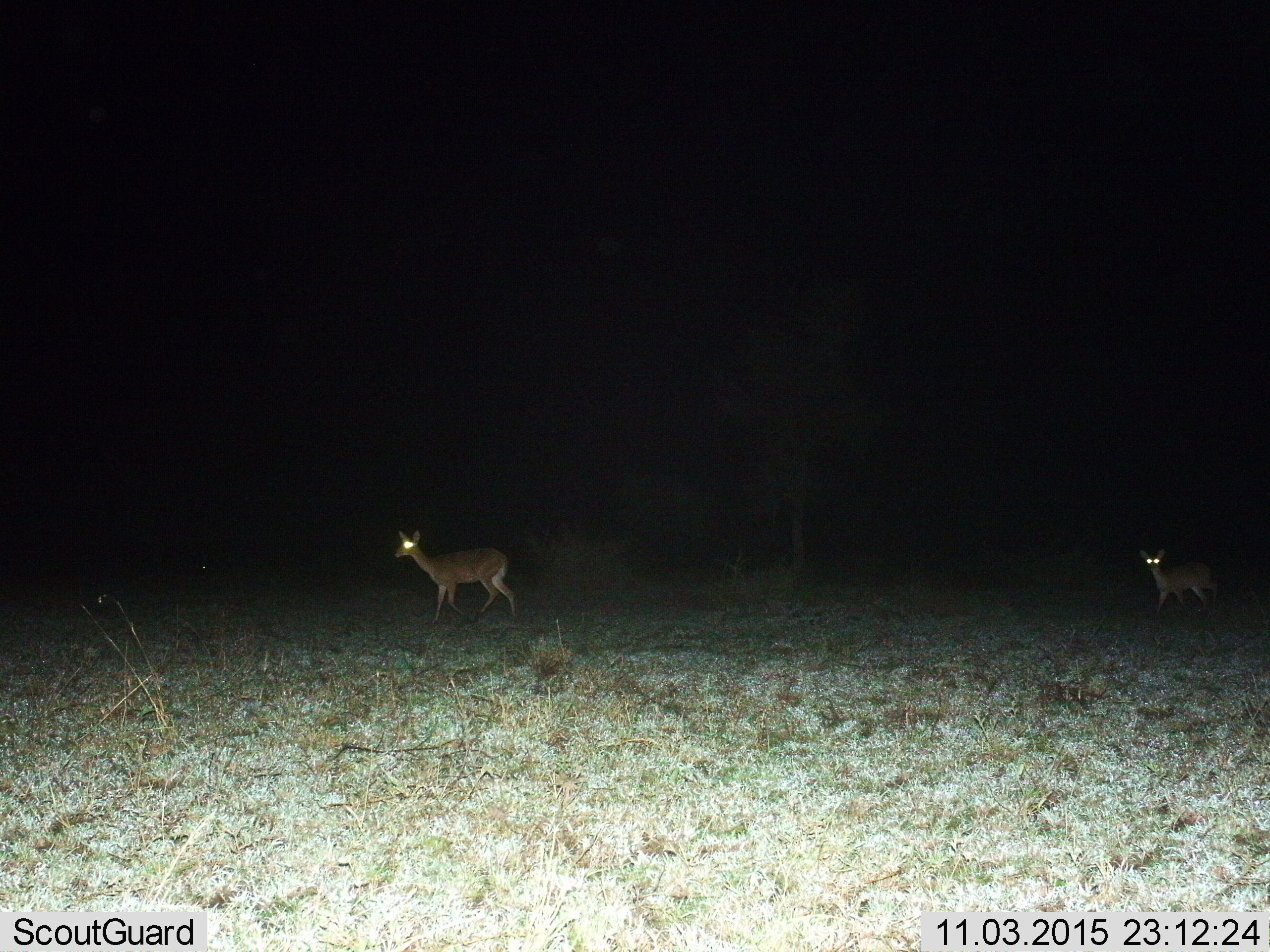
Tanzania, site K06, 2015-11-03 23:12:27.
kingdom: Animalia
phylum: Chordata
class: Mammalia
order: Artiodactyla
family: Bovidae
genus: Cephalophus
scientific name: Cephalophus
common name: duiker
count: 2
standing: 0%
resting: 0%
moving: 100%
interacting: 0%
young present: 33%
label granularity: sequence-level